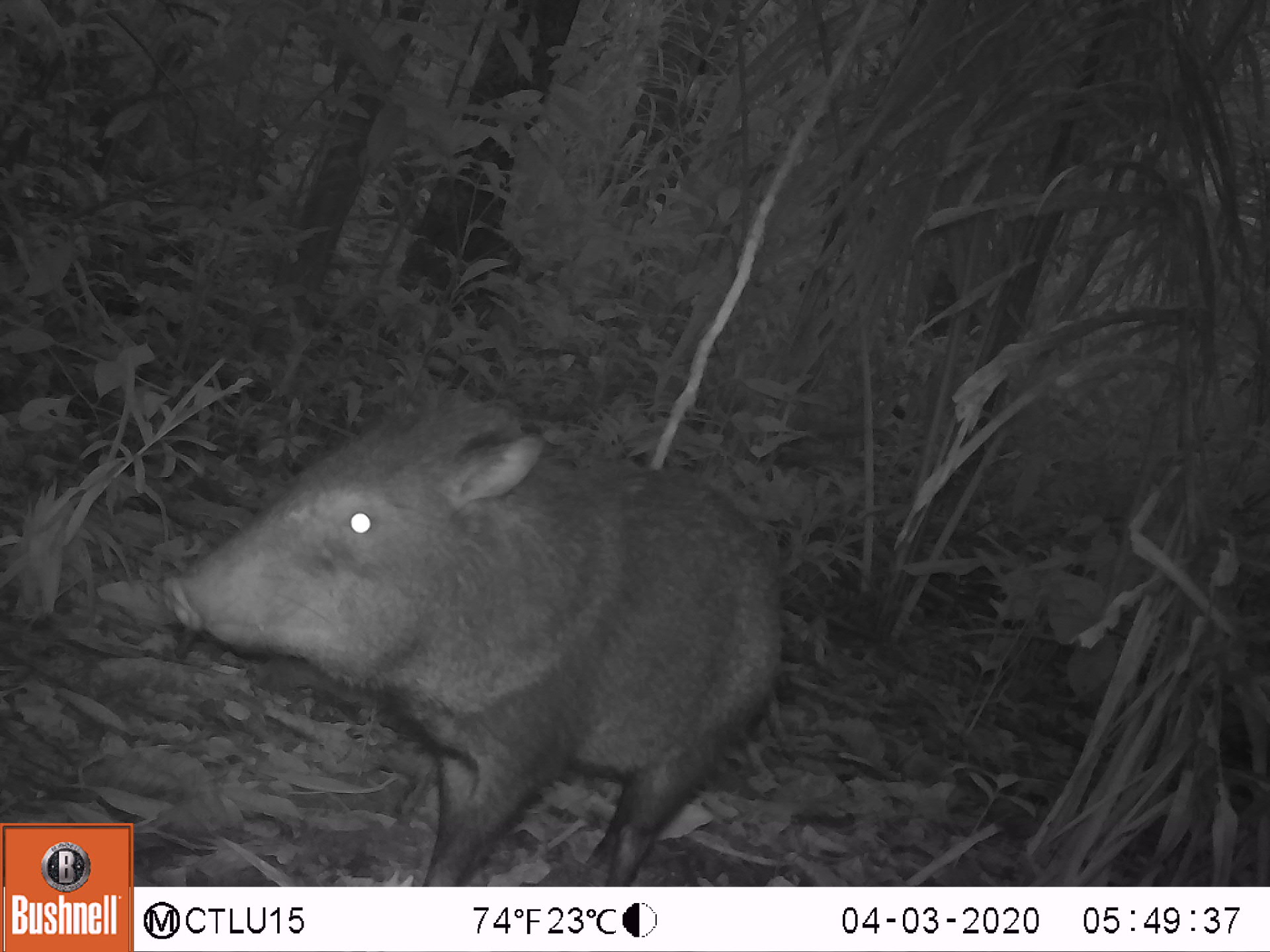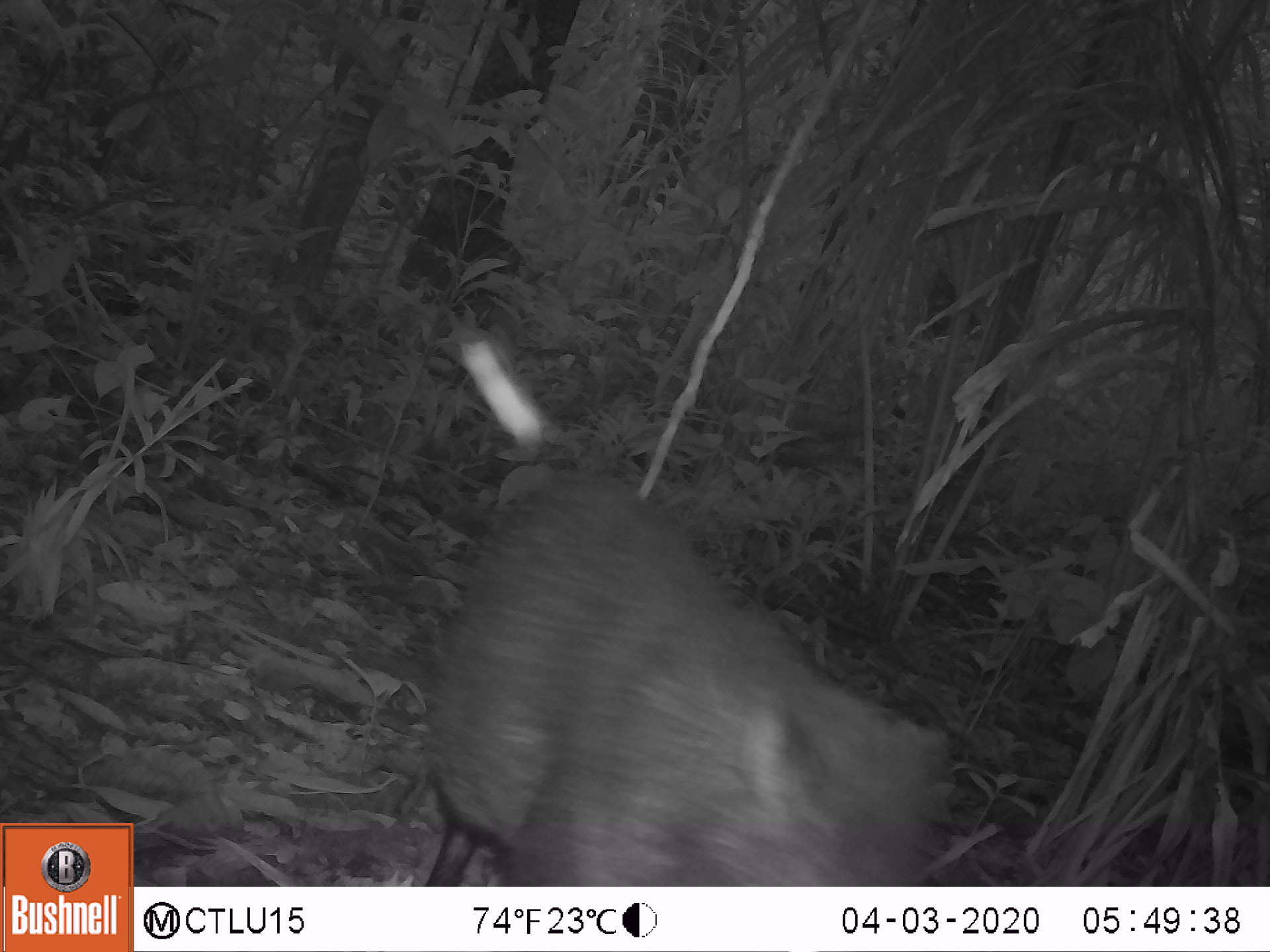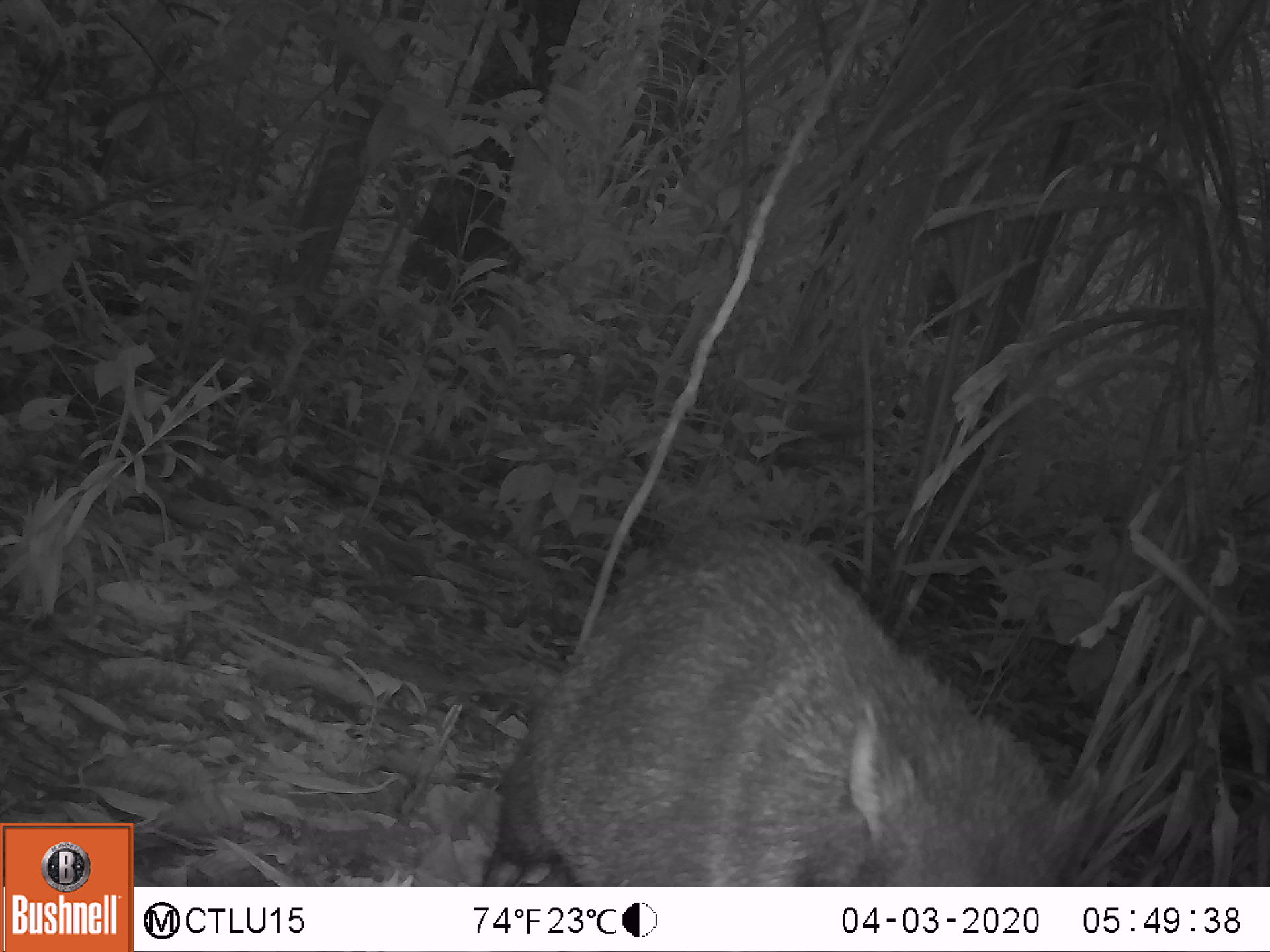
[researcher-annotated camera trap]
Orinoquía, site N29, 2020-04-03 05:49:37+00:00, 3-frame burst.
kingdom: Animalia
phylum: Chordata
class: Mammalia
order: Artiodactyla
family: Tayassuidae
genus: Pecari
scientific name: Pecari tajacu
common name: collared peccary